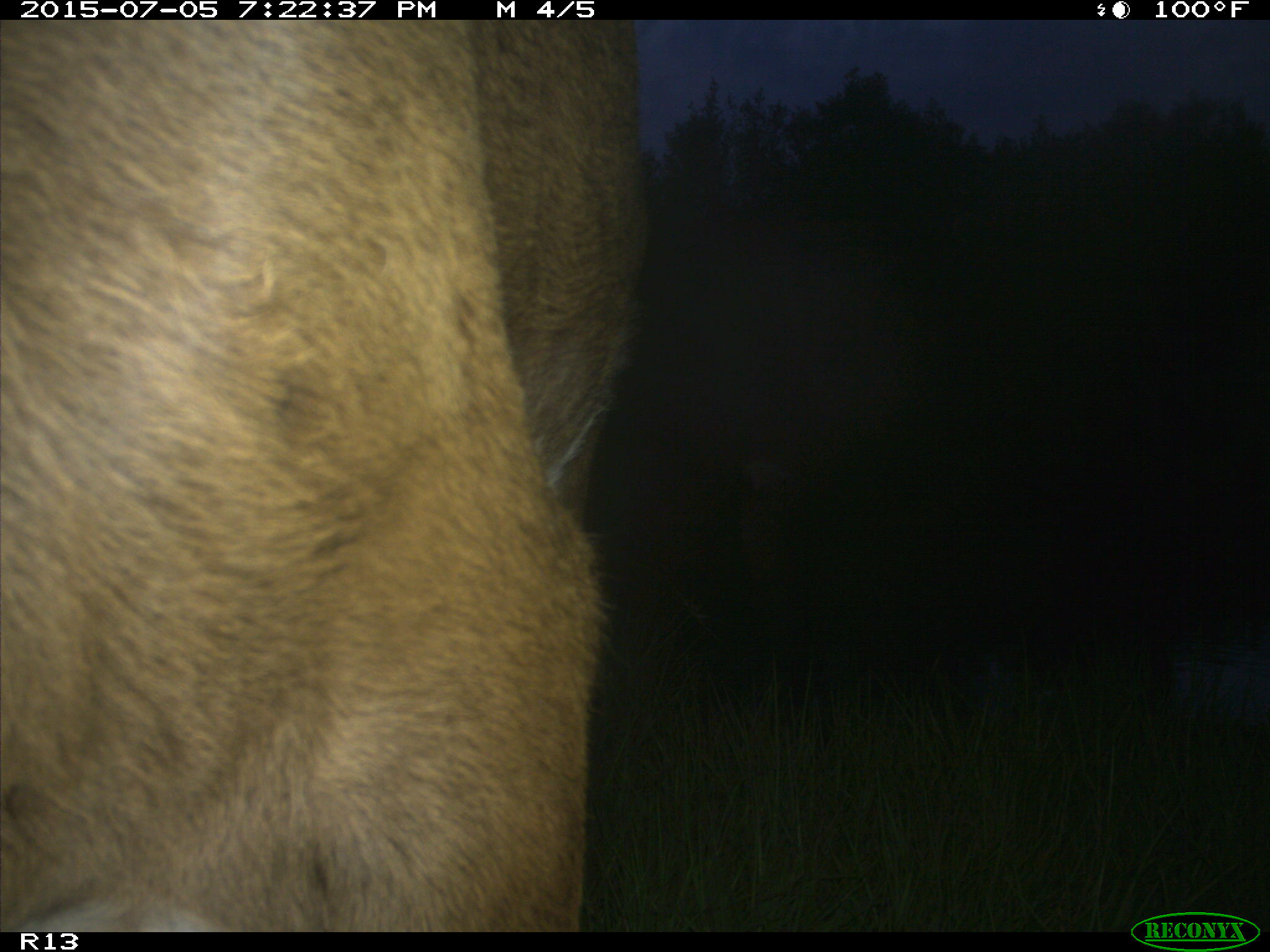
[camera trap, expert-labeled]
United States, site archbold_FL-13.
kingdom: Animalia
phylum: Chordata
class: Mammalia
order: Artiodactyla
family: Bovidae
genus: Bos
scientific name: Bos taurus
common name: domestic cow